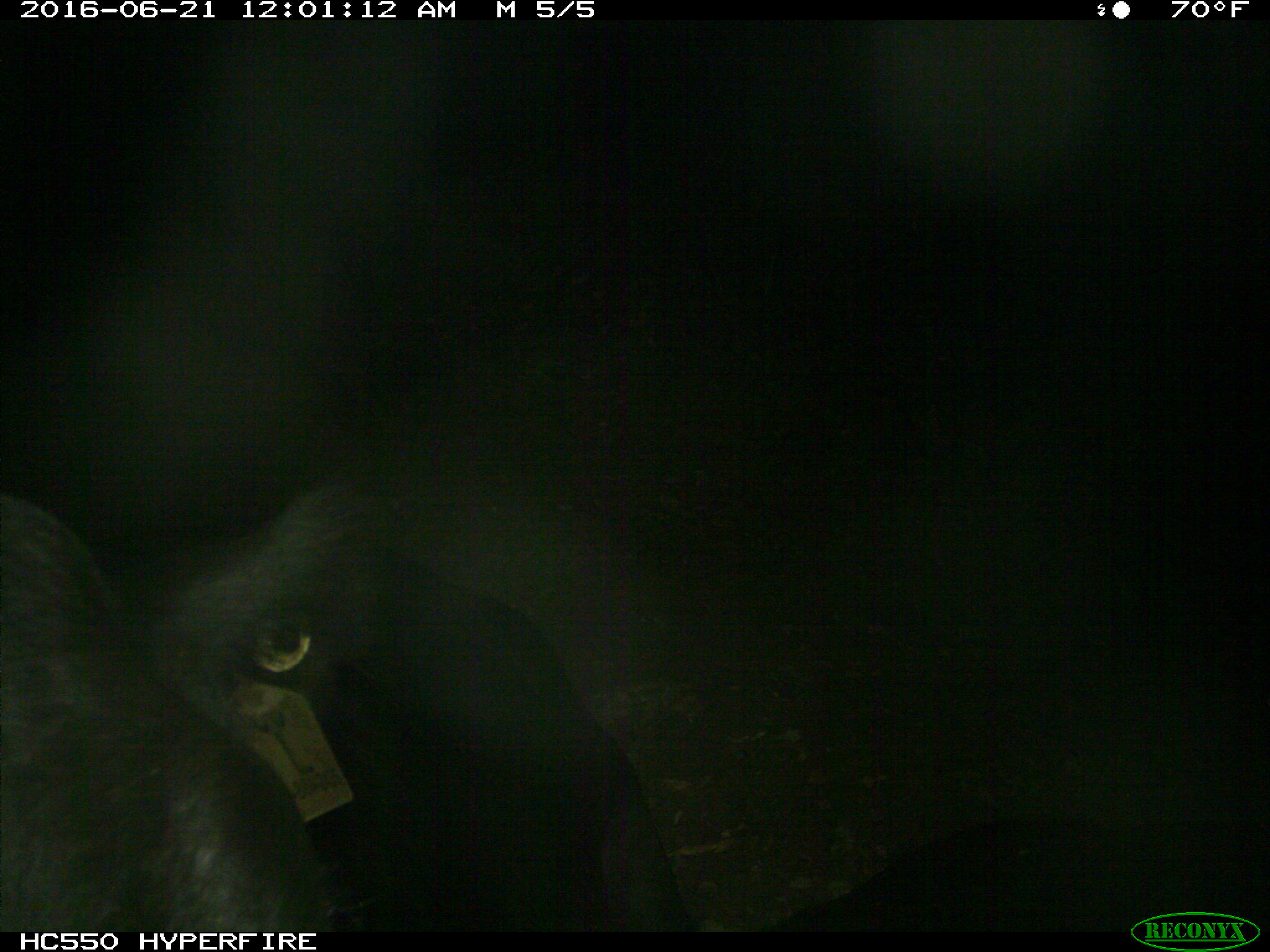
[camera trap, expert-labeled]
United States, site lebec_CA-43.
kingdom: Animalia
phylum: Chordata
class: Mammalia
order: Artiodactyla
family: Bovidae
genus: Bos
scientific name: Bos taurus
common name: domestic cow